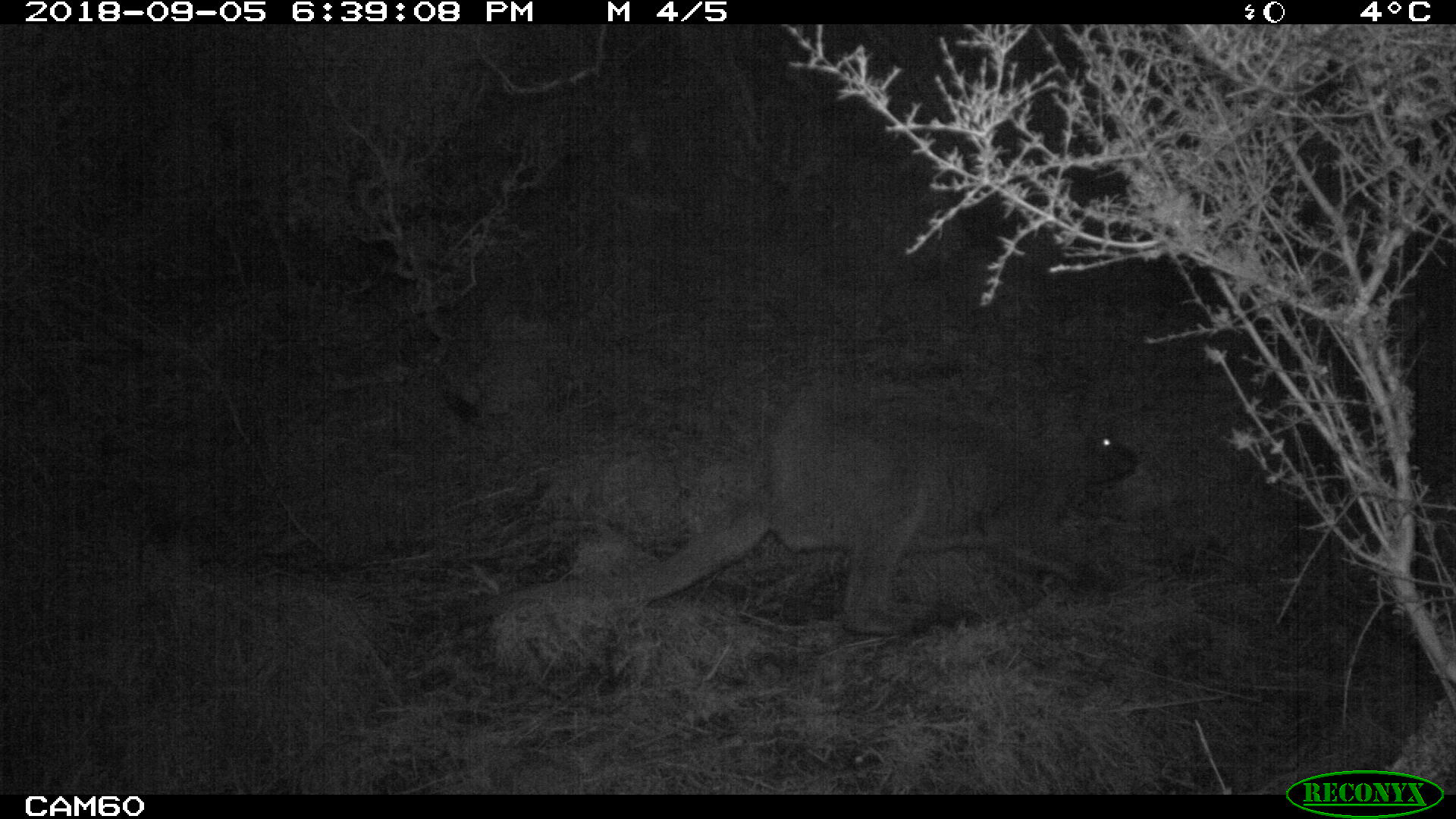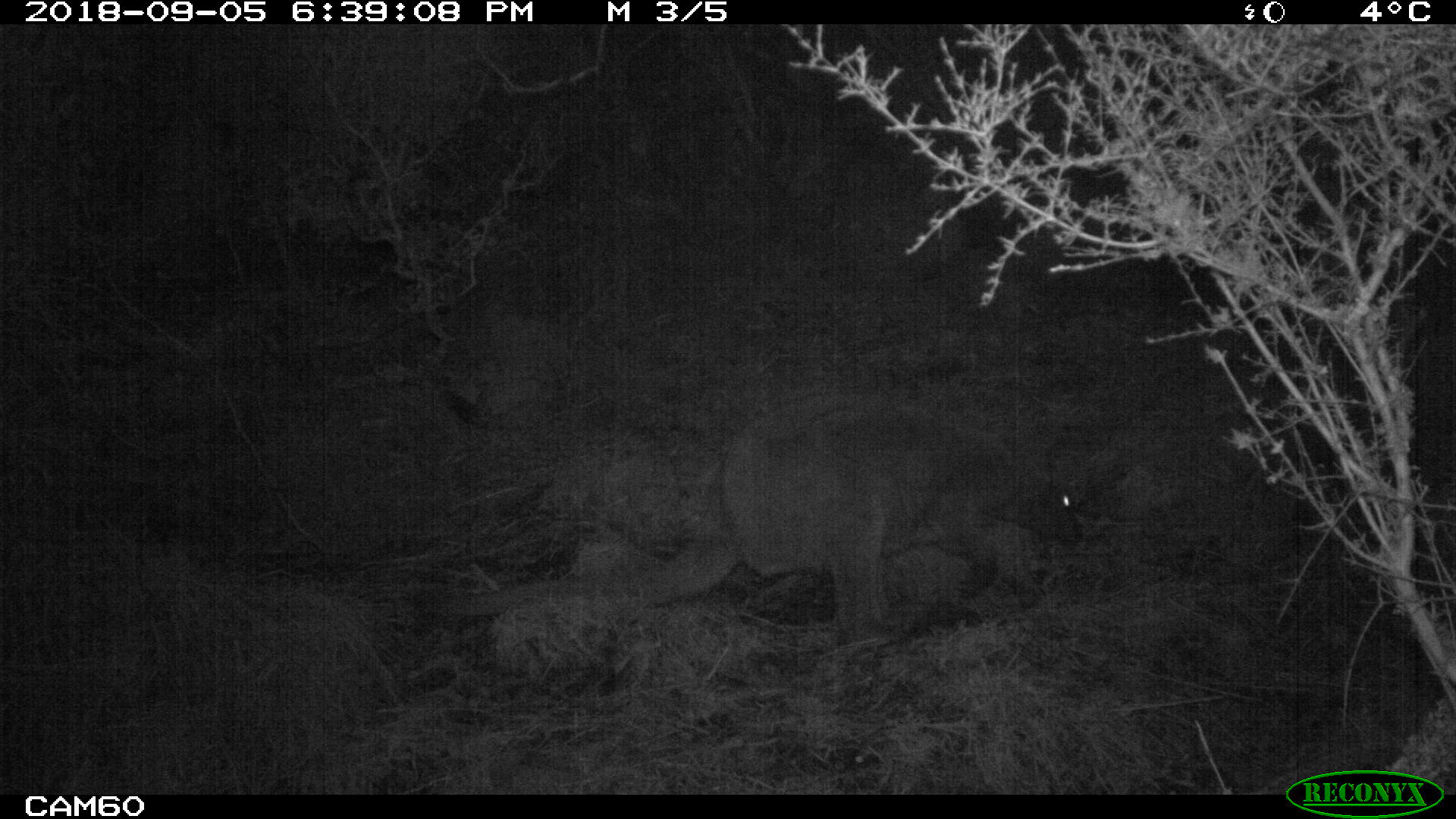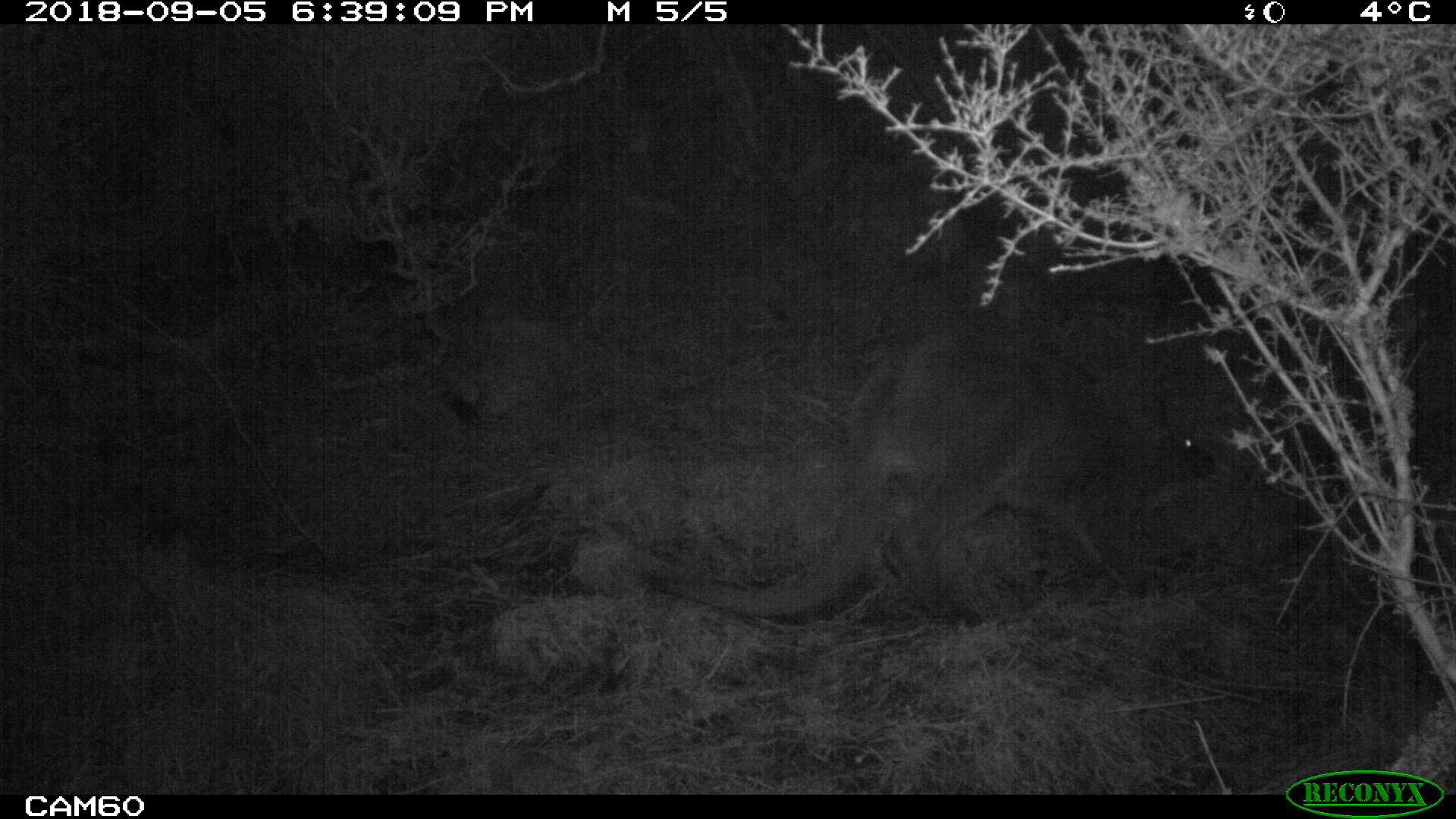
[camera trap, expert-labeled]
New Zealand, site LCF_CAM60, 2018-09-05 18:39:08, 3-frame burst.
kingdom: Animalia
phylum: Chordata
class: Mammalia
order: Diprotodontia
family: Macropodidae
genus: Notamacropus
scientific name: Notamacropus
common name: wallaby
Wallaby (Notamacropus).